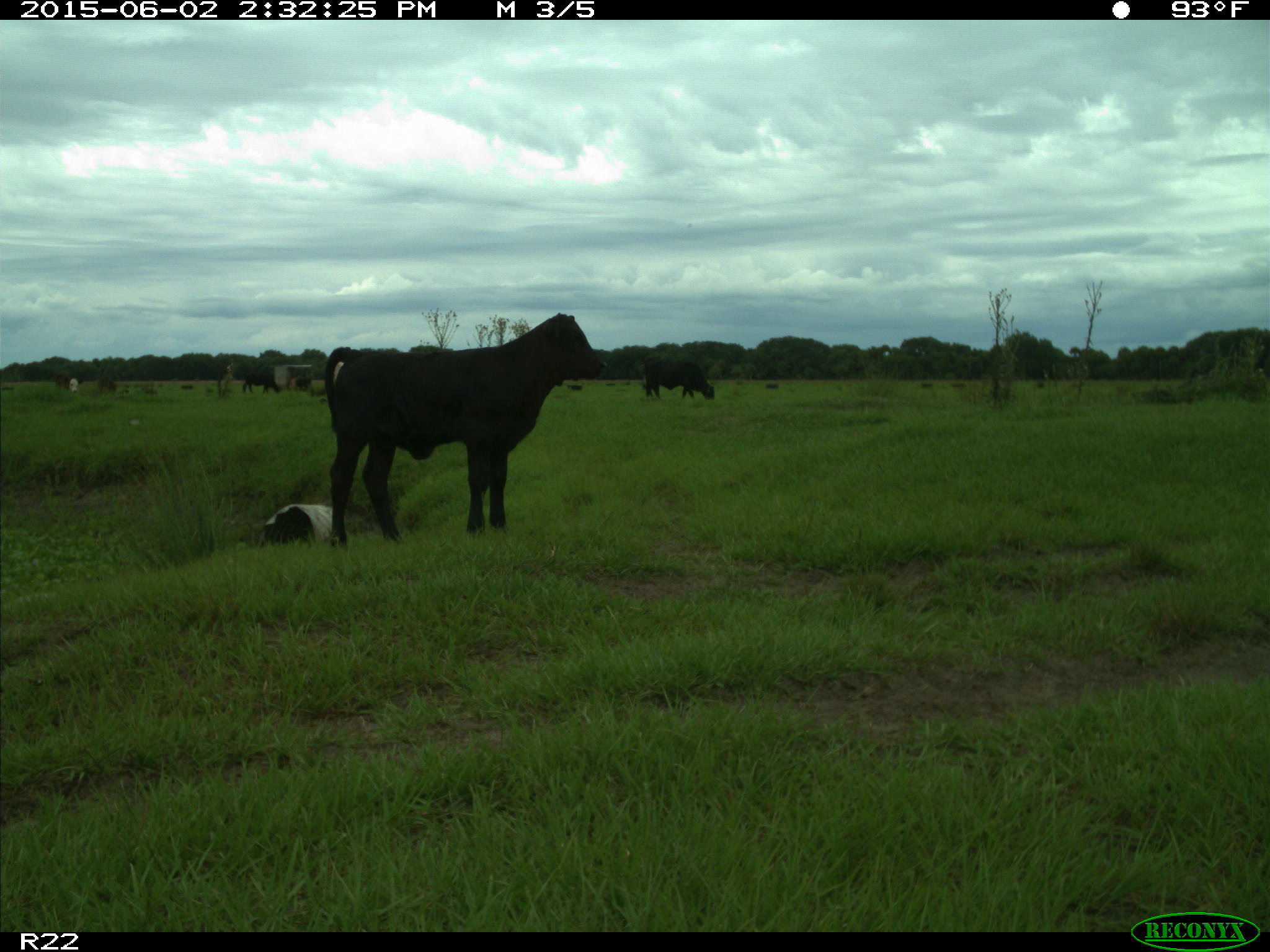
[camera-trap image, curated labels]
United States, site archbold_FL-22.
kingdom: Animalia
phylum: Chordata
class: Aves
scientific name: Aves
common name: birds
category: unidentified bird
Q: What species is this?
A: Unidentified bird (birds) (Aves).